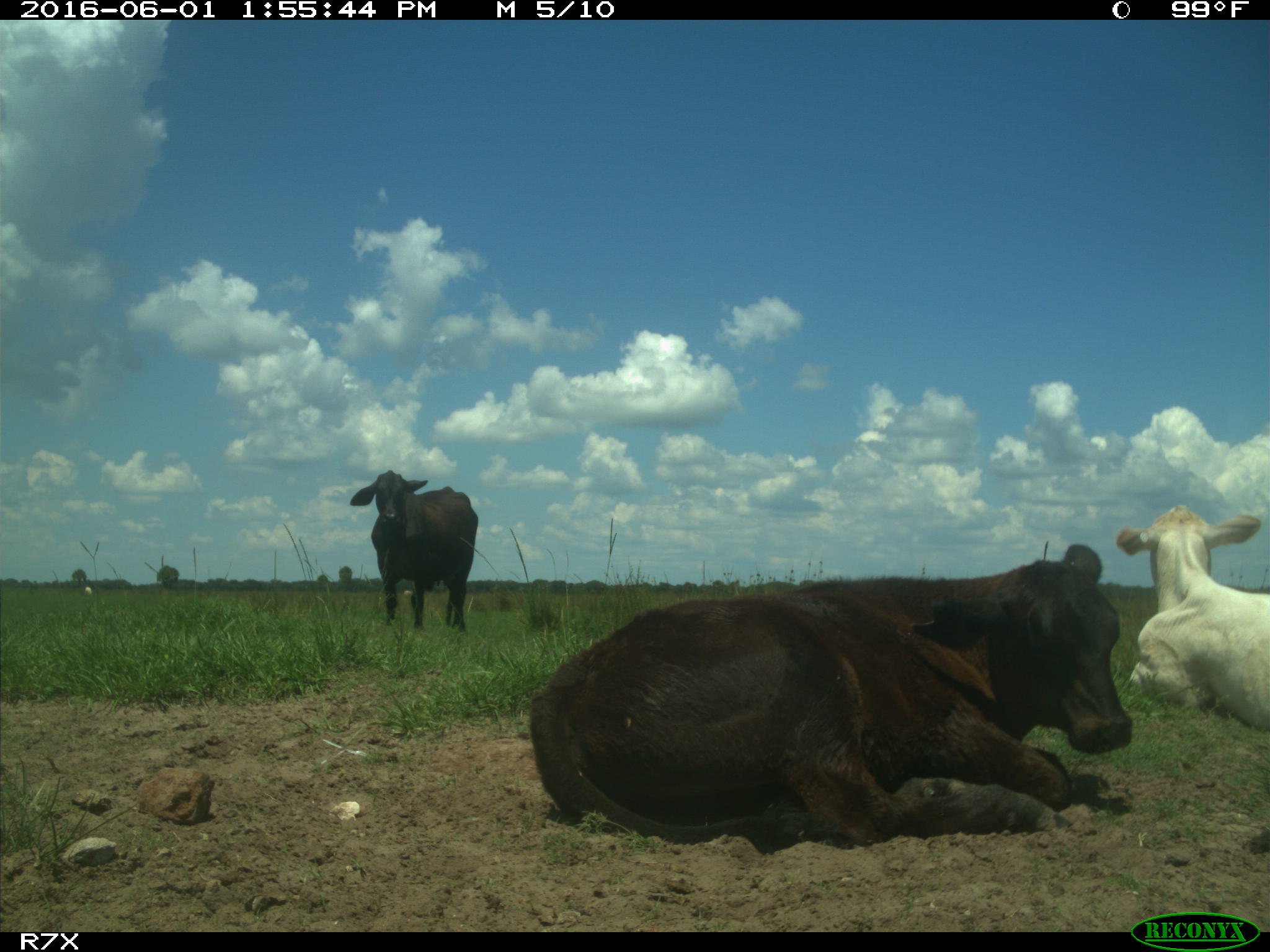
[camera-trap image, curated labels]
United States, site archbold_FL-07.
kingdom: Animalia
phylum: Chordata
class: Mammalia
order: Artiodactyla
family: Bovidae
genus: Bos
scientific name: Bos taurus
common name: domestic cow